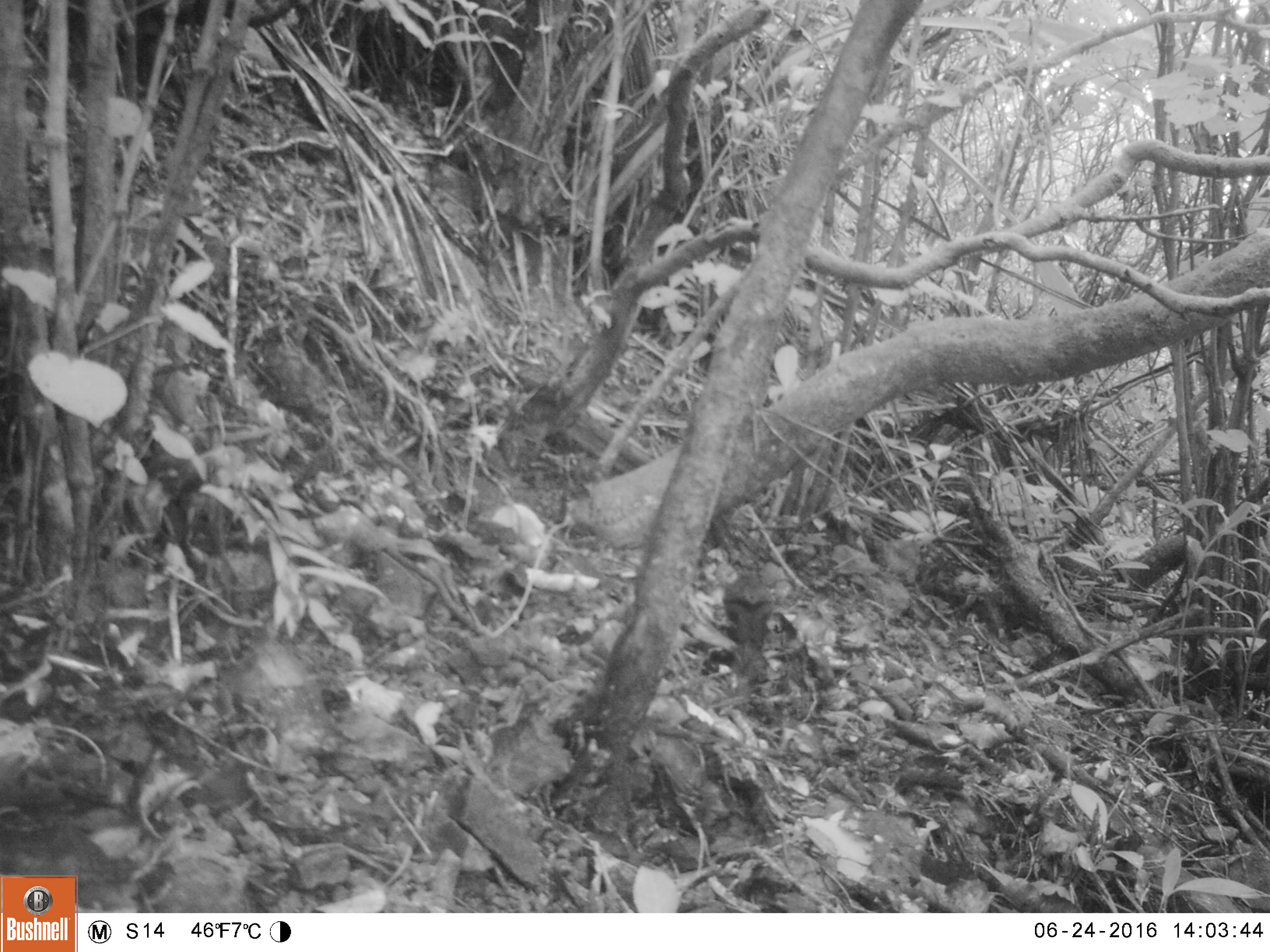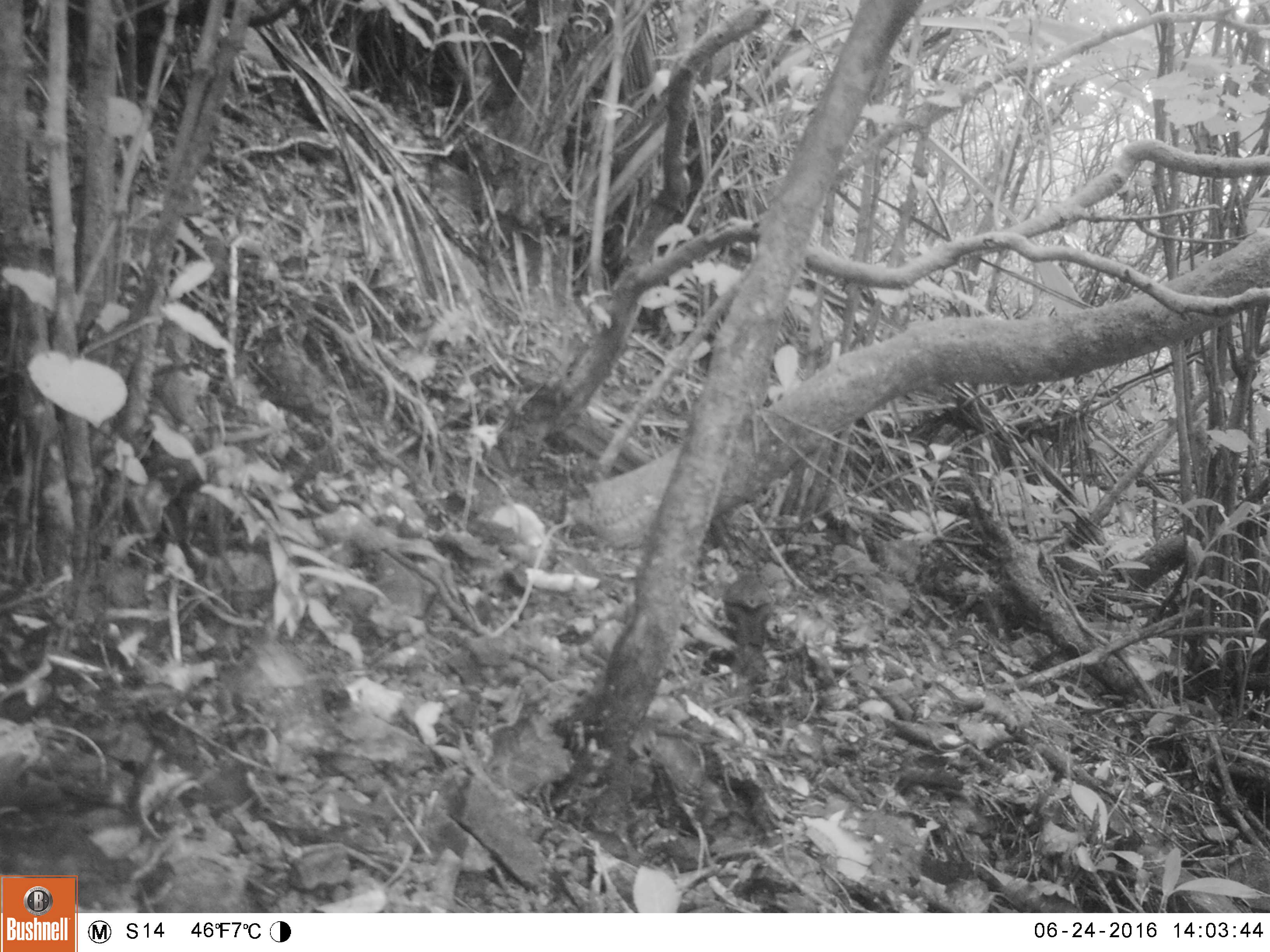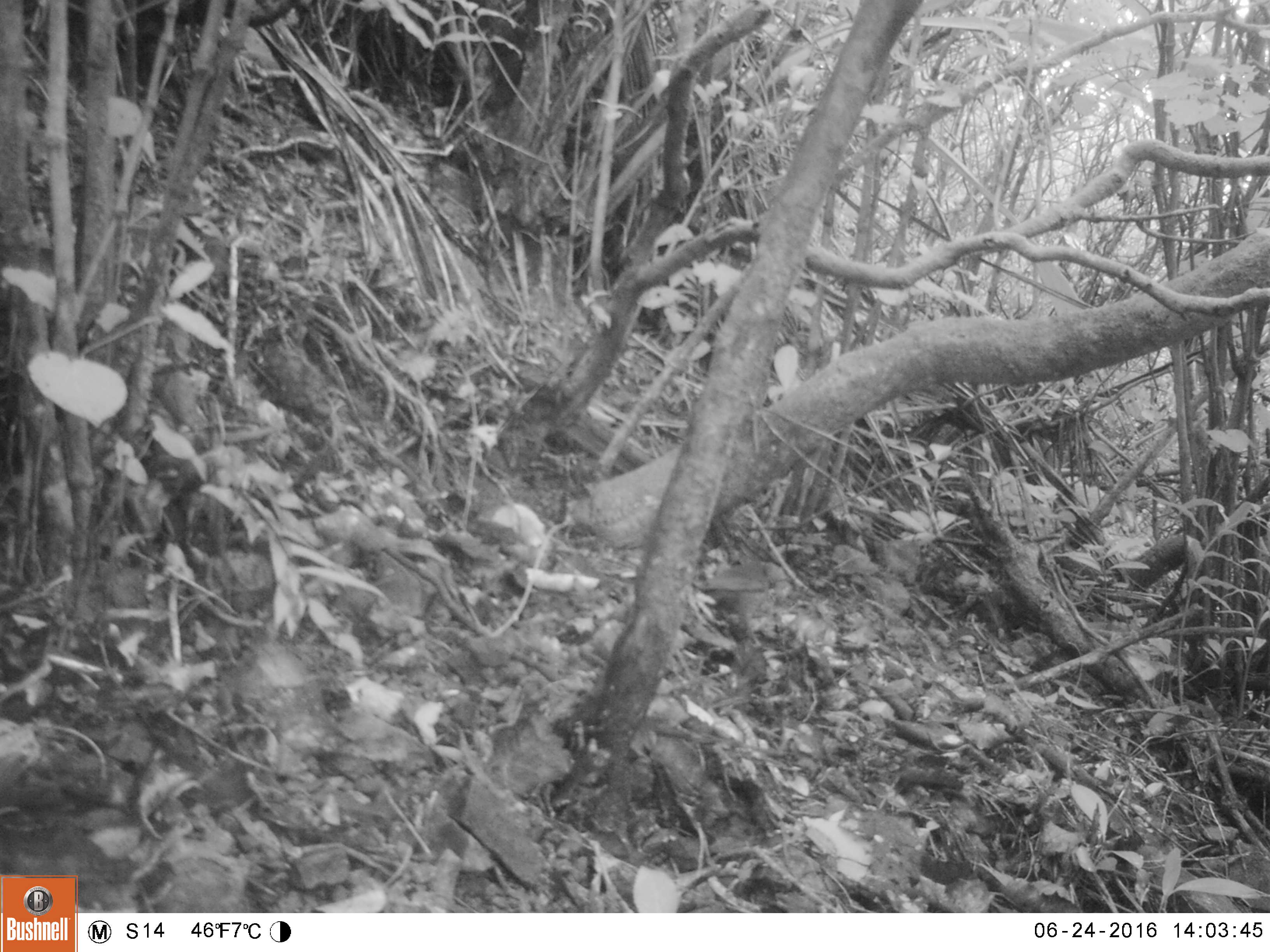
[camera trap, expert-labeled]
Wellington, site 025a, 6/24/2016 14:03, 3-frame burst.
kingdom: Animalia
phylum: Chordata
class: Aves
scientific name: Aves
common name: bird